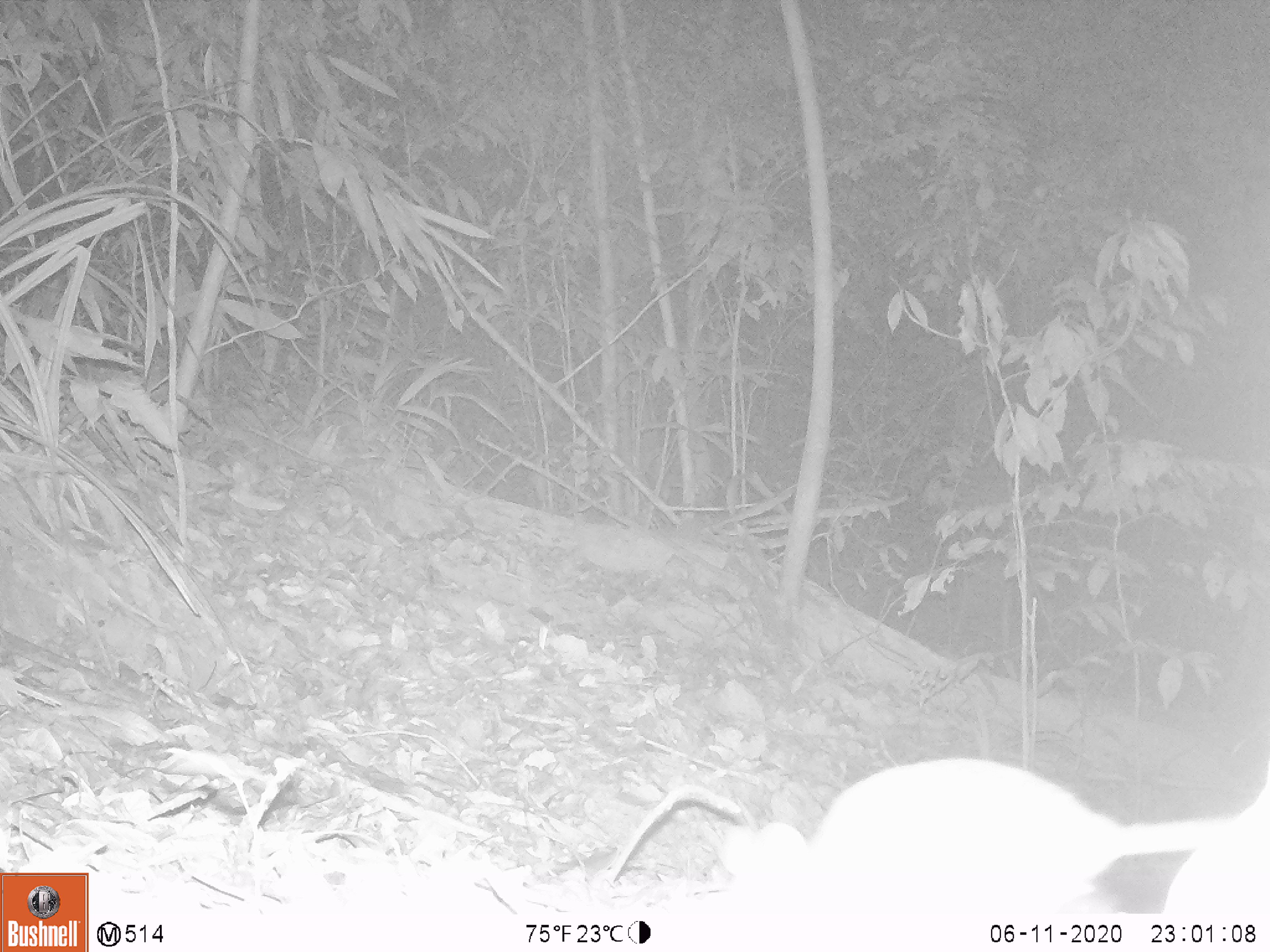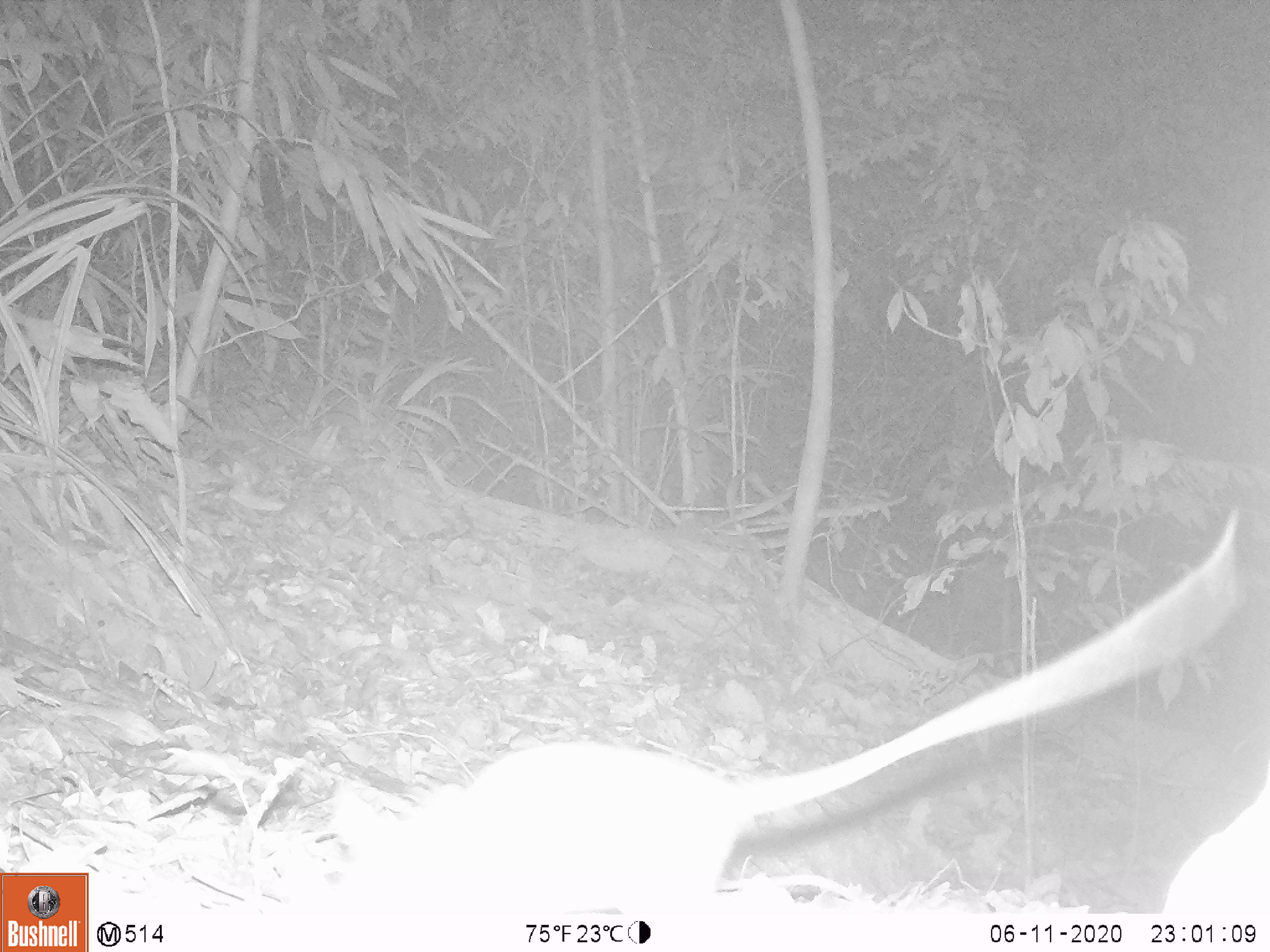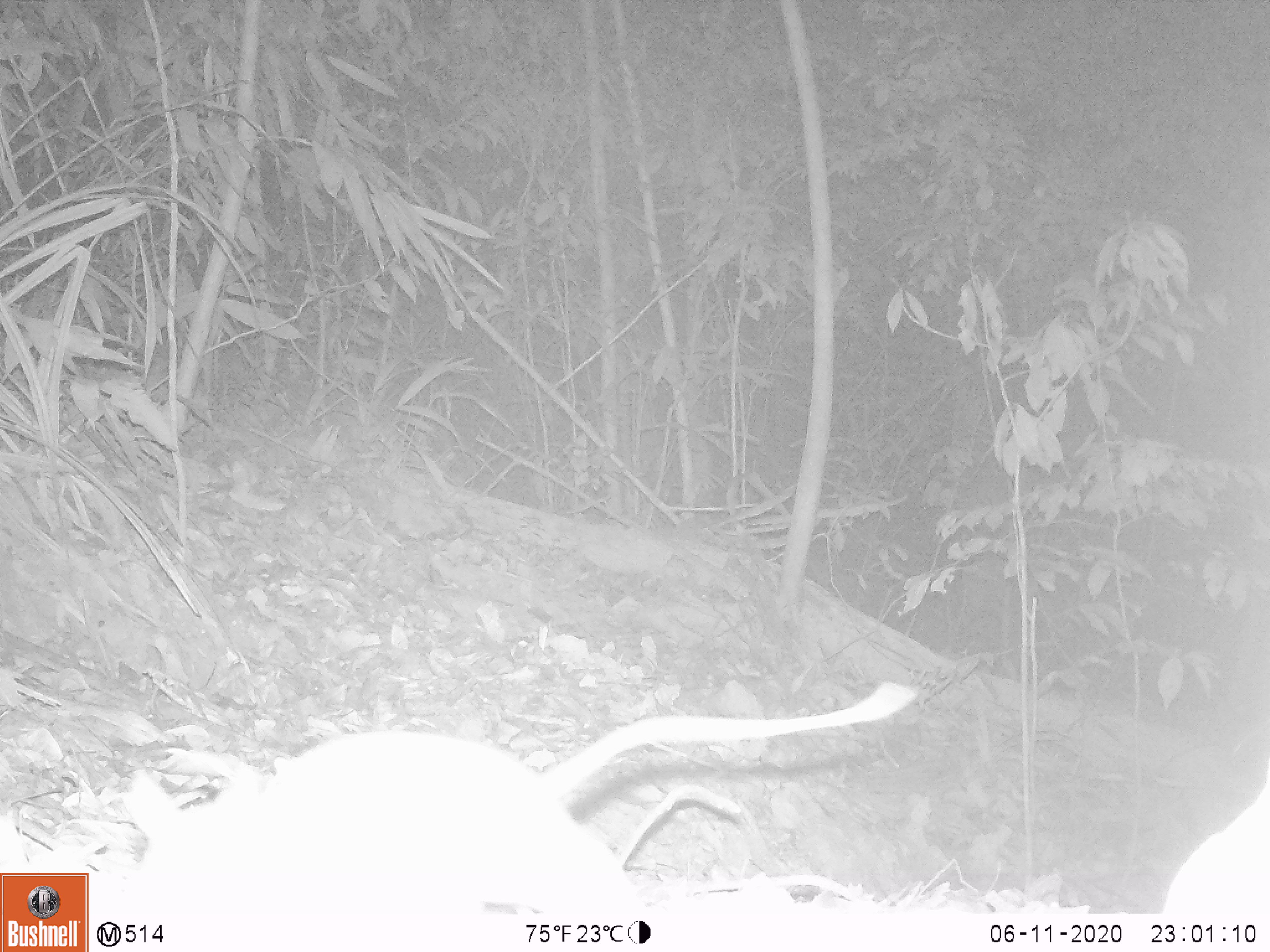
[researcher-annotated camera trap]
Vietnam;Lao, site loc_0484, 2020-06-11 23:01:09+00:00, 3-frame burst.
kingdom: Animalia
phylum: Chordata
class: Mammalia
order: Rodentia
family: Muridae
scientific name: Muridae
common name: old-world mice and rats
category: unidentified murid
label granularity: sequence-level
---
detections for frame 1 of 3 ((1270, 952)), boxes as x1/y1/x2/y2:
unidentified murid: 718/756/1236/914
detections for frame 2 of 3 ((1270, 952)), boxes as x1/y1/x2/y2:
unidentified murid: 332/504/1240/912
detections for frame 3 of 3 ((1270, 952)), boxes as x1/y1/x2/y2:
unidentified murid: 118/677/918/912